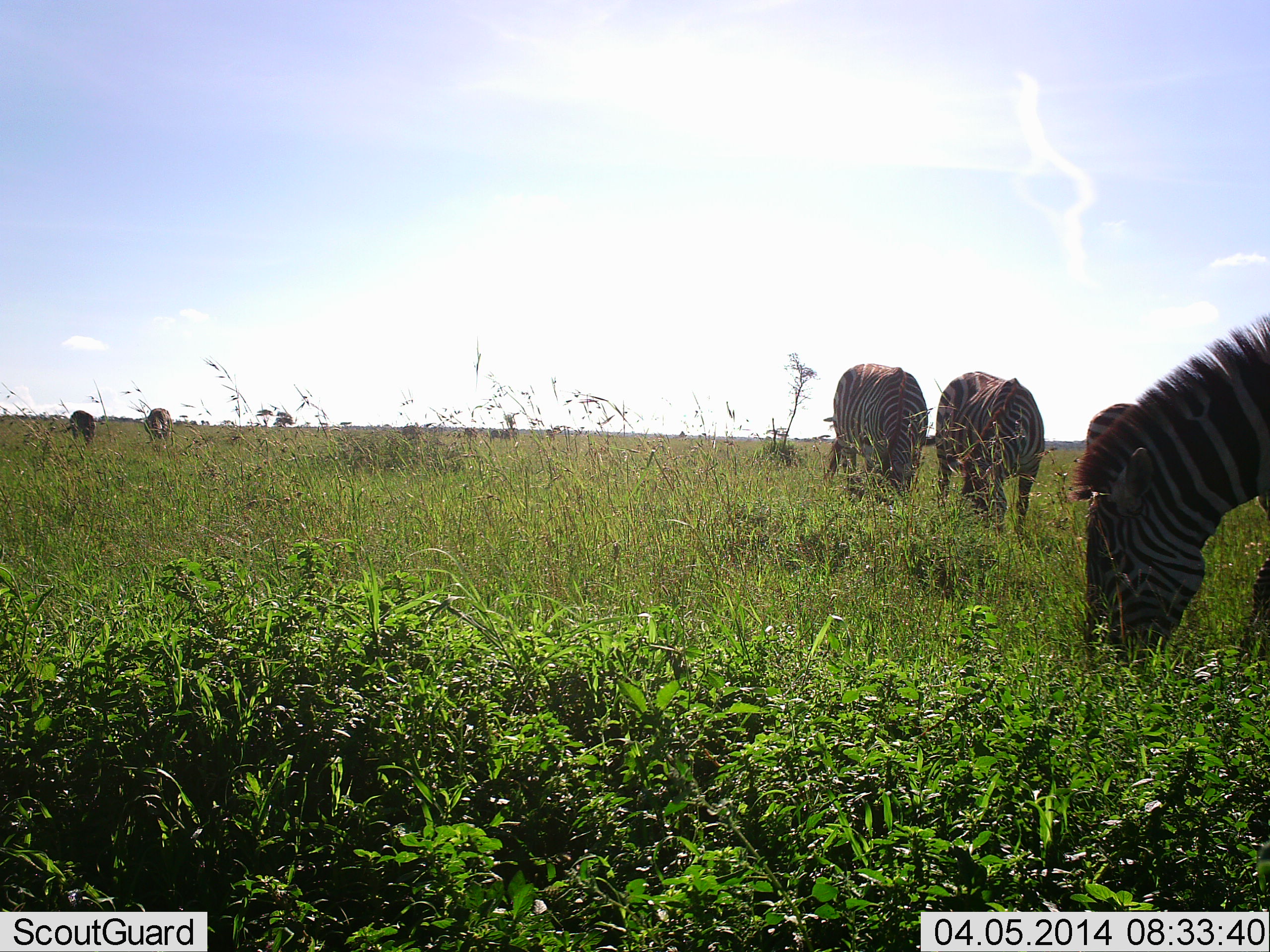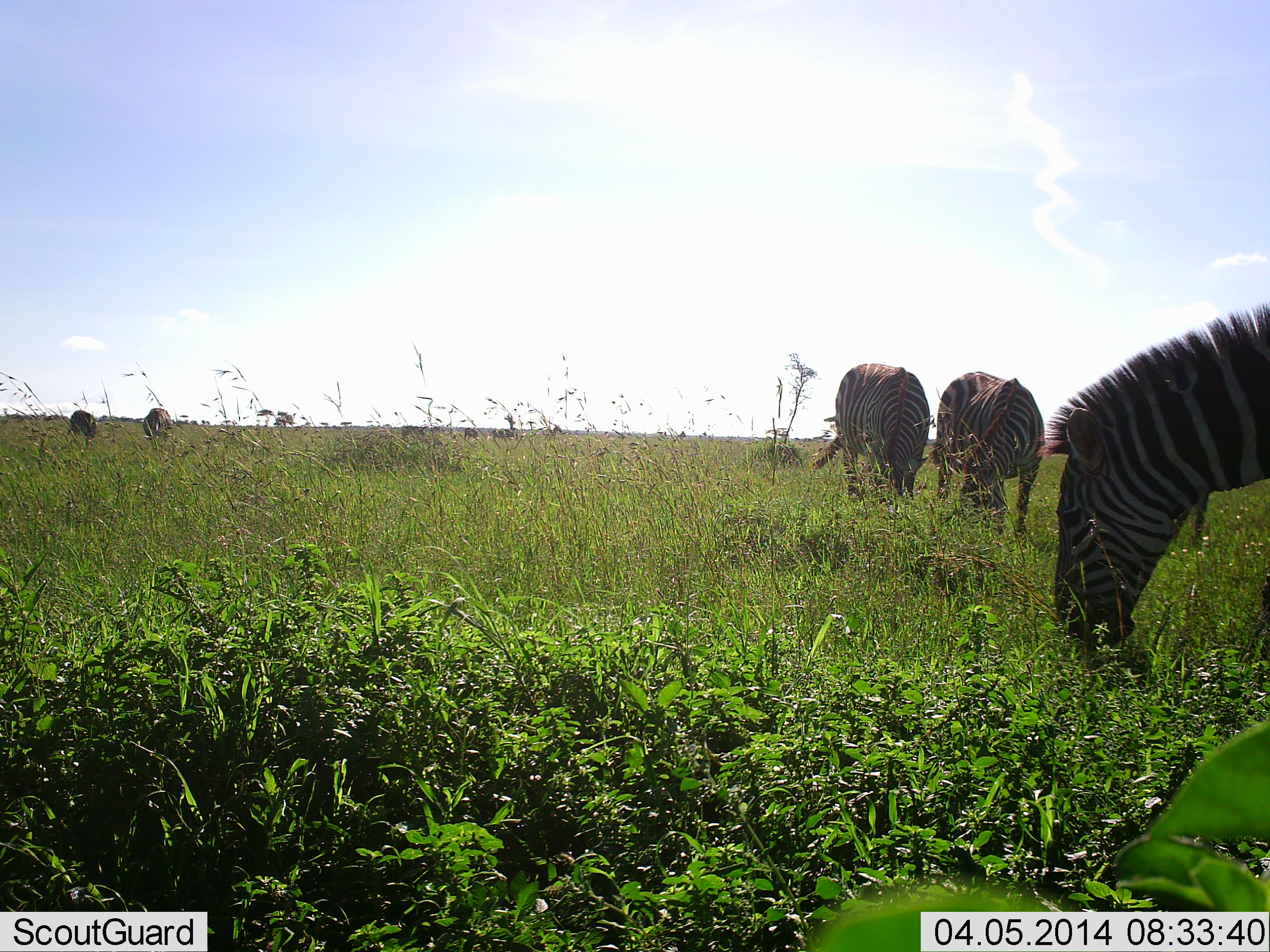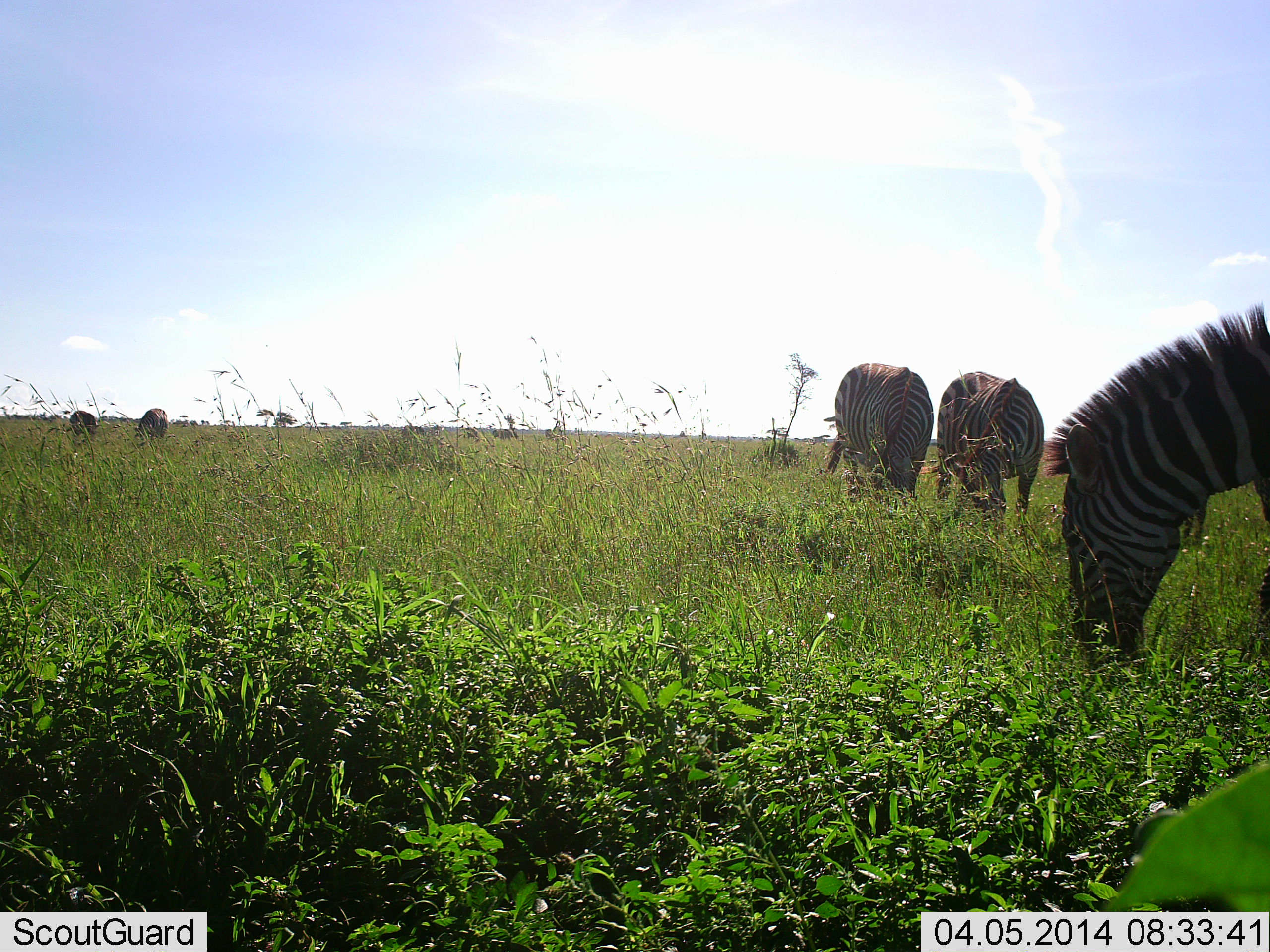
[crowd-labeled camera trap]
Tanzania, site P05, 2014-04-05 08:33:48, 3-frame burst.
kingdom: Animalia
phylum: Chordata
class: Mammalia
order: Perissodactyla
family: Equidae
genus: Equus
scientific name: Equus quagga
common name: plains zebra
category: zebra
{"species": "zebra (plains zebra) (Equus quagga)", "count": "6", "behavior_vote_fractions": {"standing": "50%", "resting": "0%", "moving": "0%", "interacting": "0%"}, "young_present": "0%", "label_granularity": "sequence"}